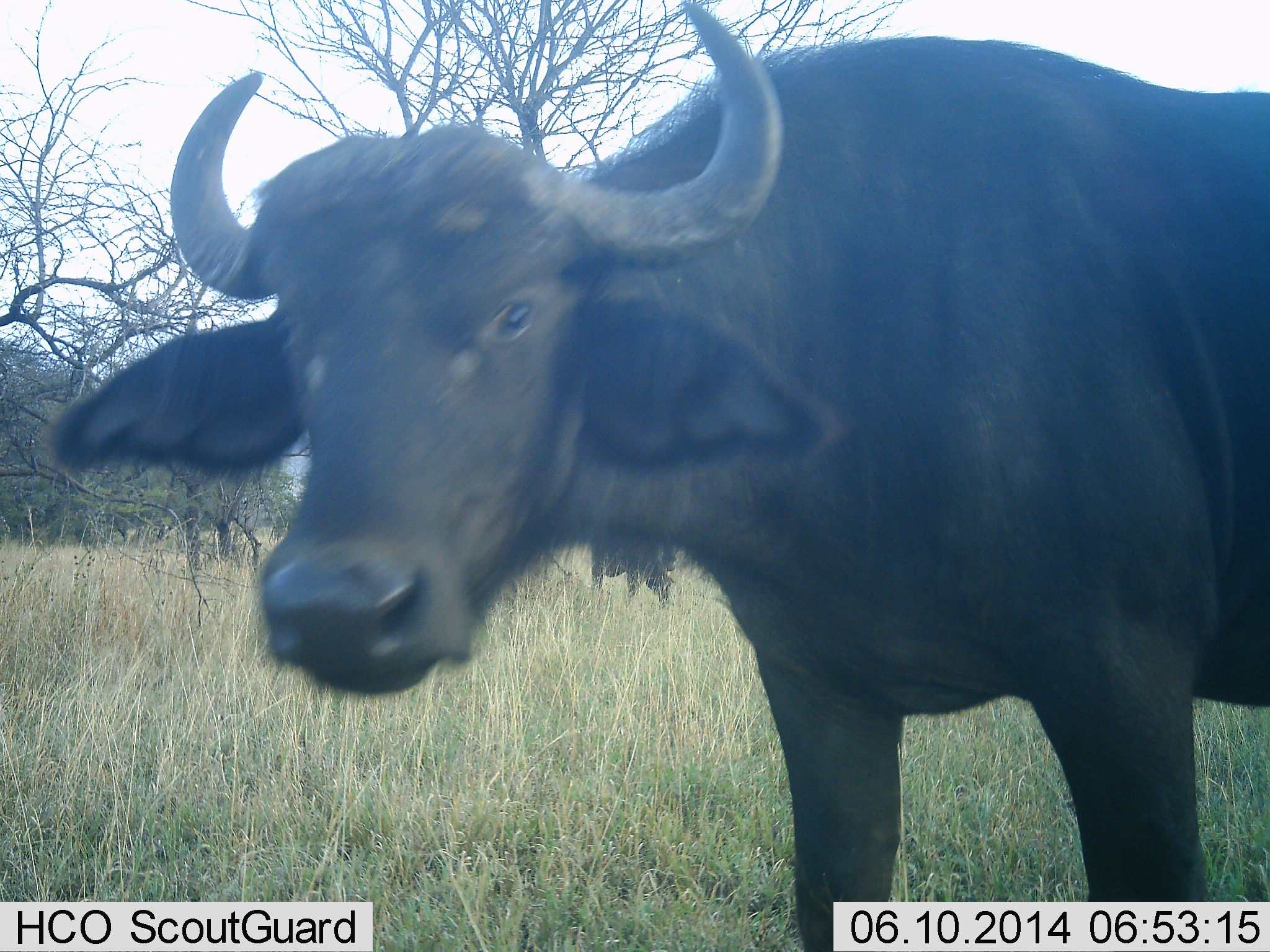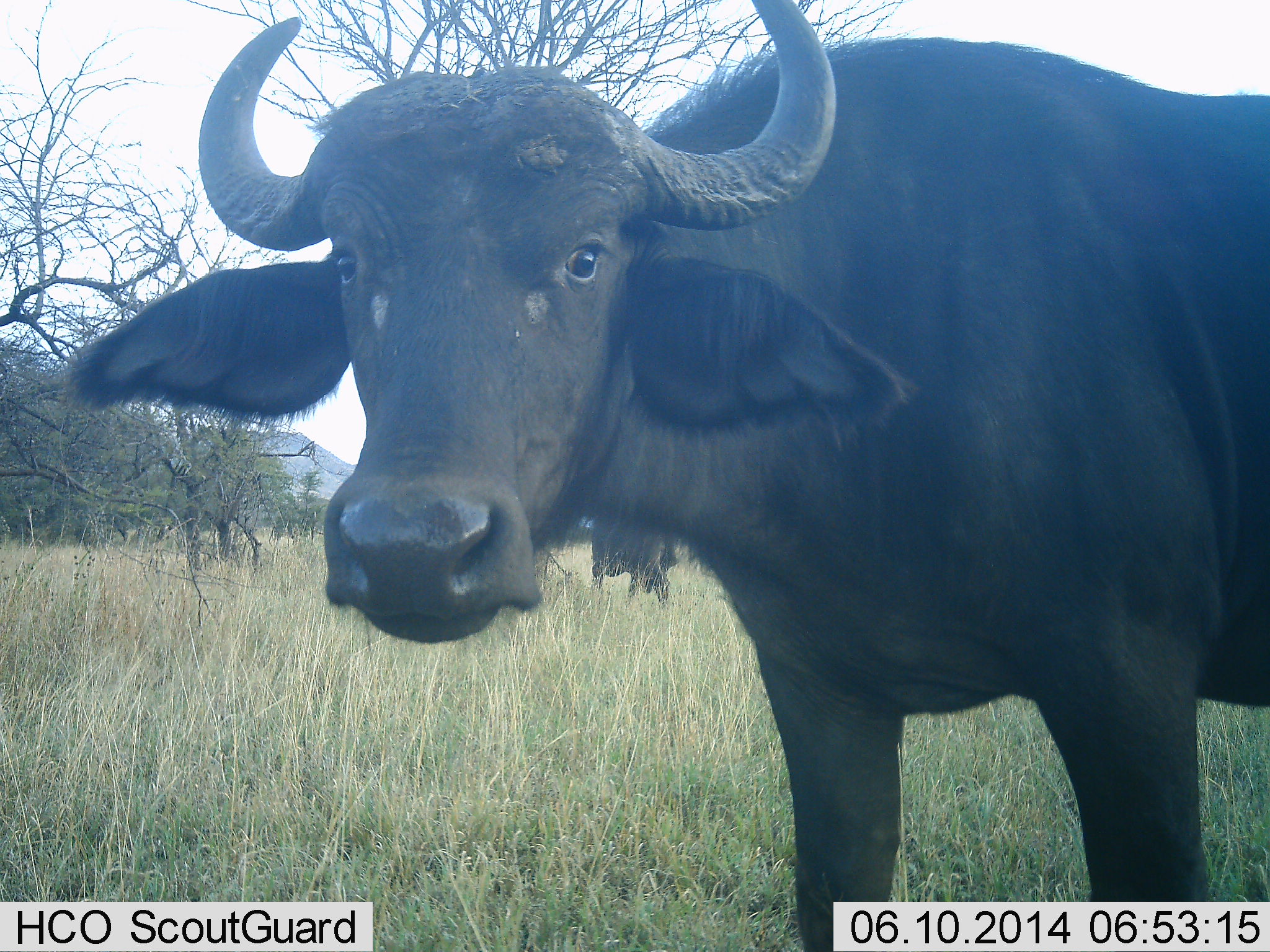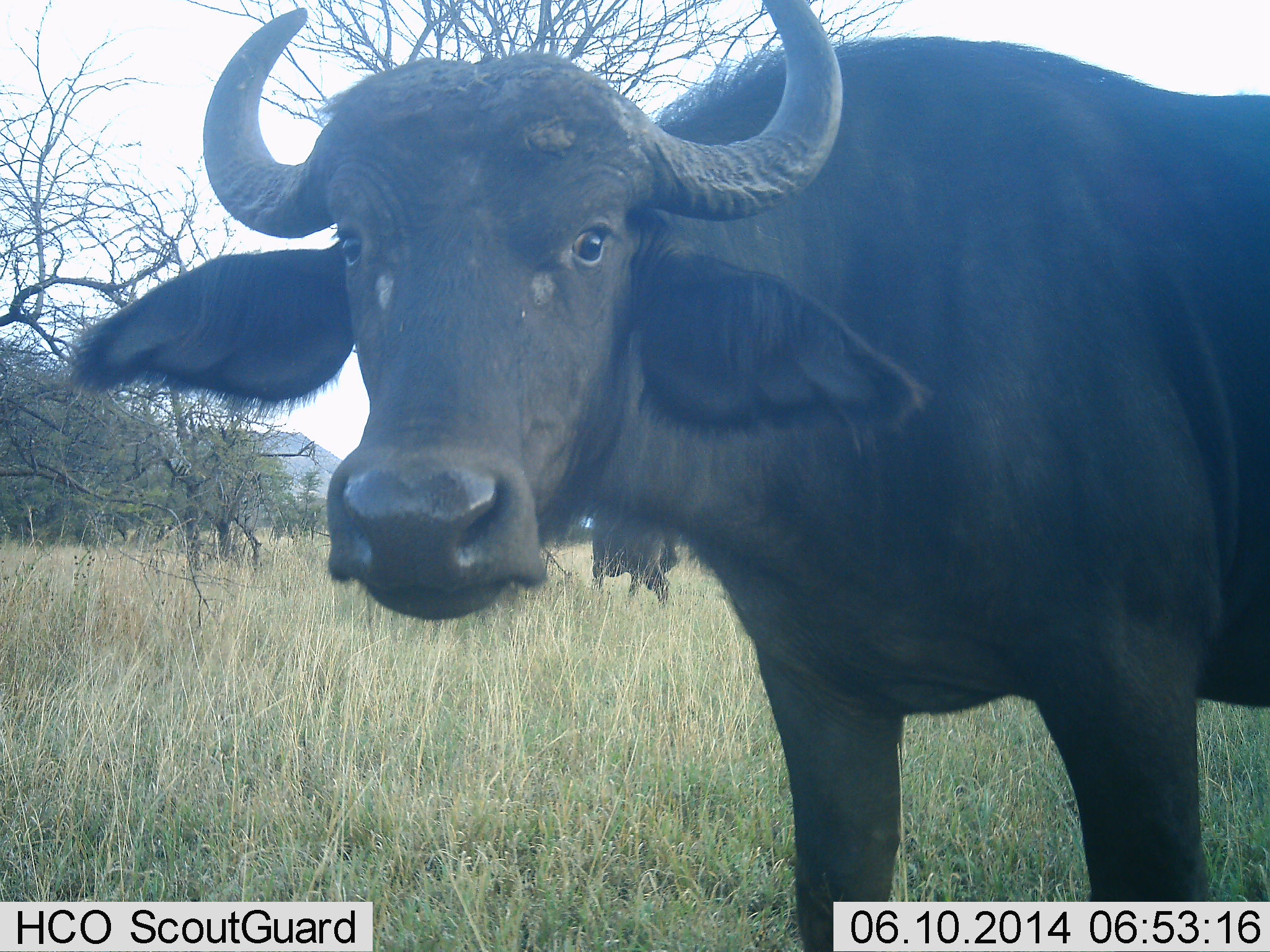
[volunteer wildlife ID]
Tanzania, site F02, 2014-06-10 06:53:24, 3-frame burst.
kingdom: Animalia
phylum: Chordata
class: Mammalia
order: Artiodactyla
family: Bovidae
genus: Syncerus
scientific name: Syncerus caffer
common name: cape buffalo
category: buffalo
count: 2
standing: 90%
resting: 0%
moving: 0%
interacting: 0%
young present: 0%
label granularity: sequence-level